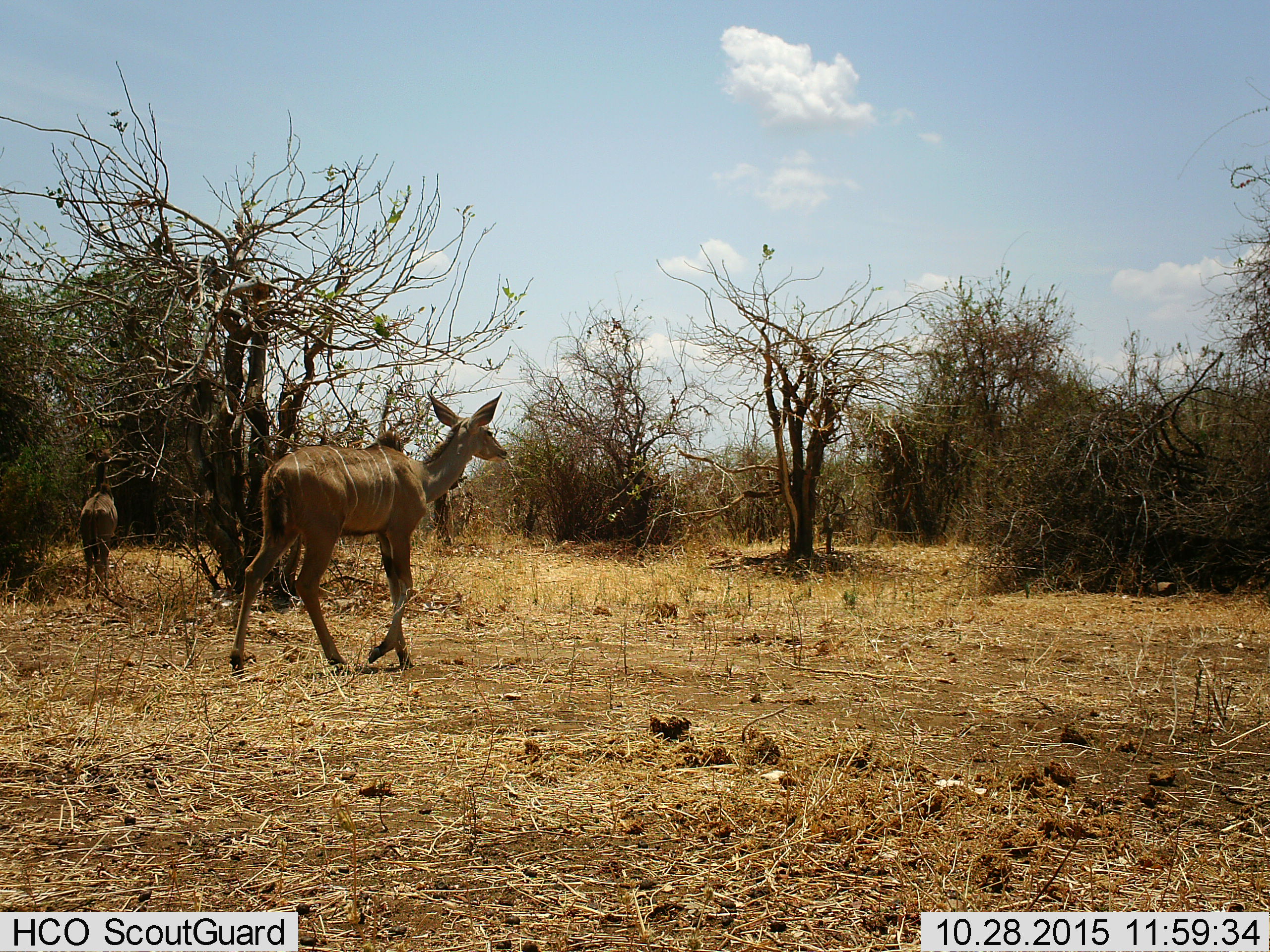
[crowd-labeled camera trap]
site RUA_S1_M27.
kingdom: Animalia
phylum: Chordata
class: Mammalia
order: Artiodactyla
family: Bovidae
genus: Tragelaphus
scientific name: Tragelaphus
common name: kudu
Kudu (Tragelaphus), count 2. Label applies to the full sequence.